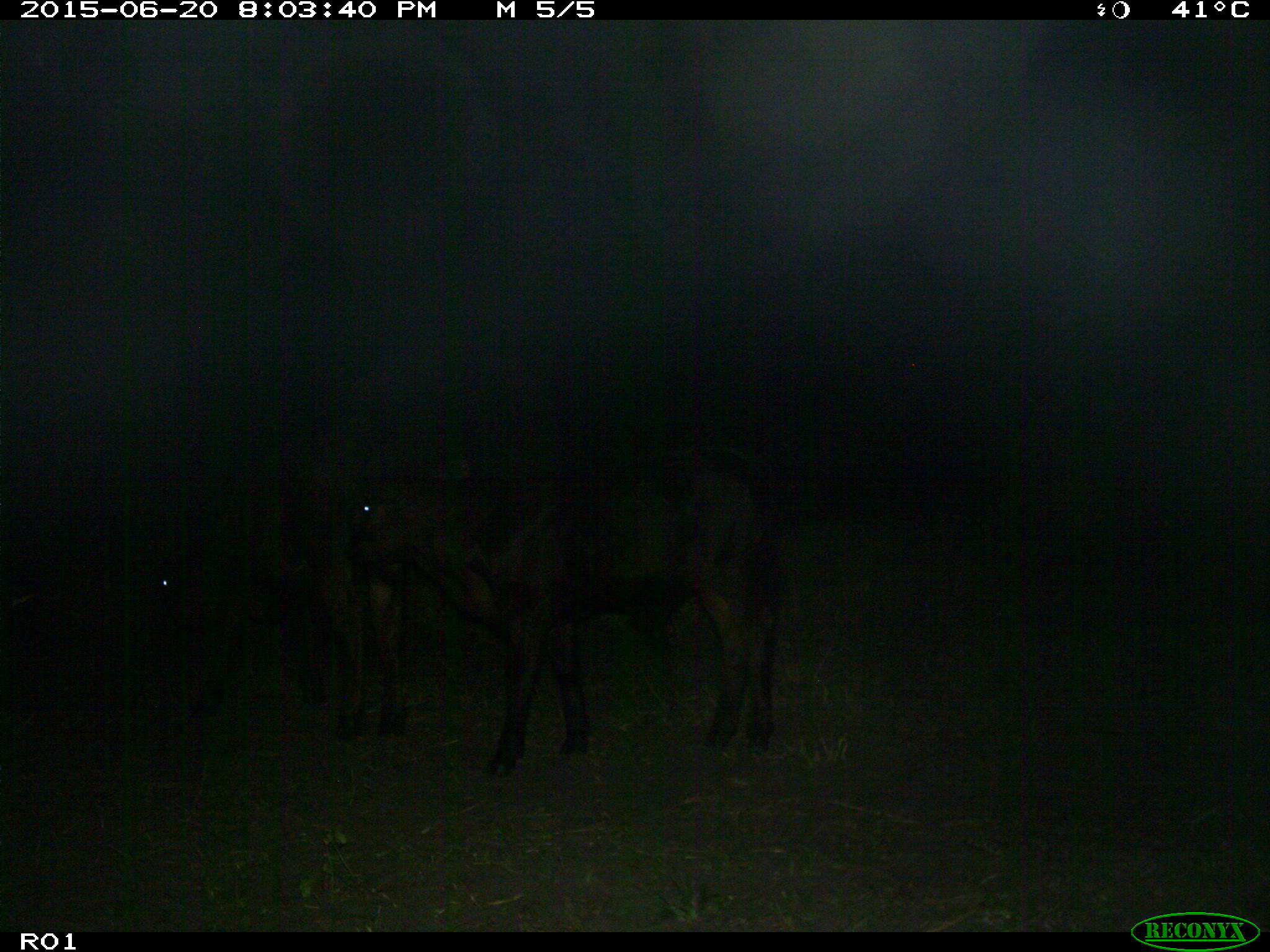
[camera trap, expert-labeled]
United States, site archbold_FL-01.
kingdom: Animalia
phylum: Chordata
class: Mammalia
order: Artiodactyla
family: Bovidae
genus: Bos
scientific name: Bos taurus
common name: domestic cow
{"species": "Bos taurus (domestic cow)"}